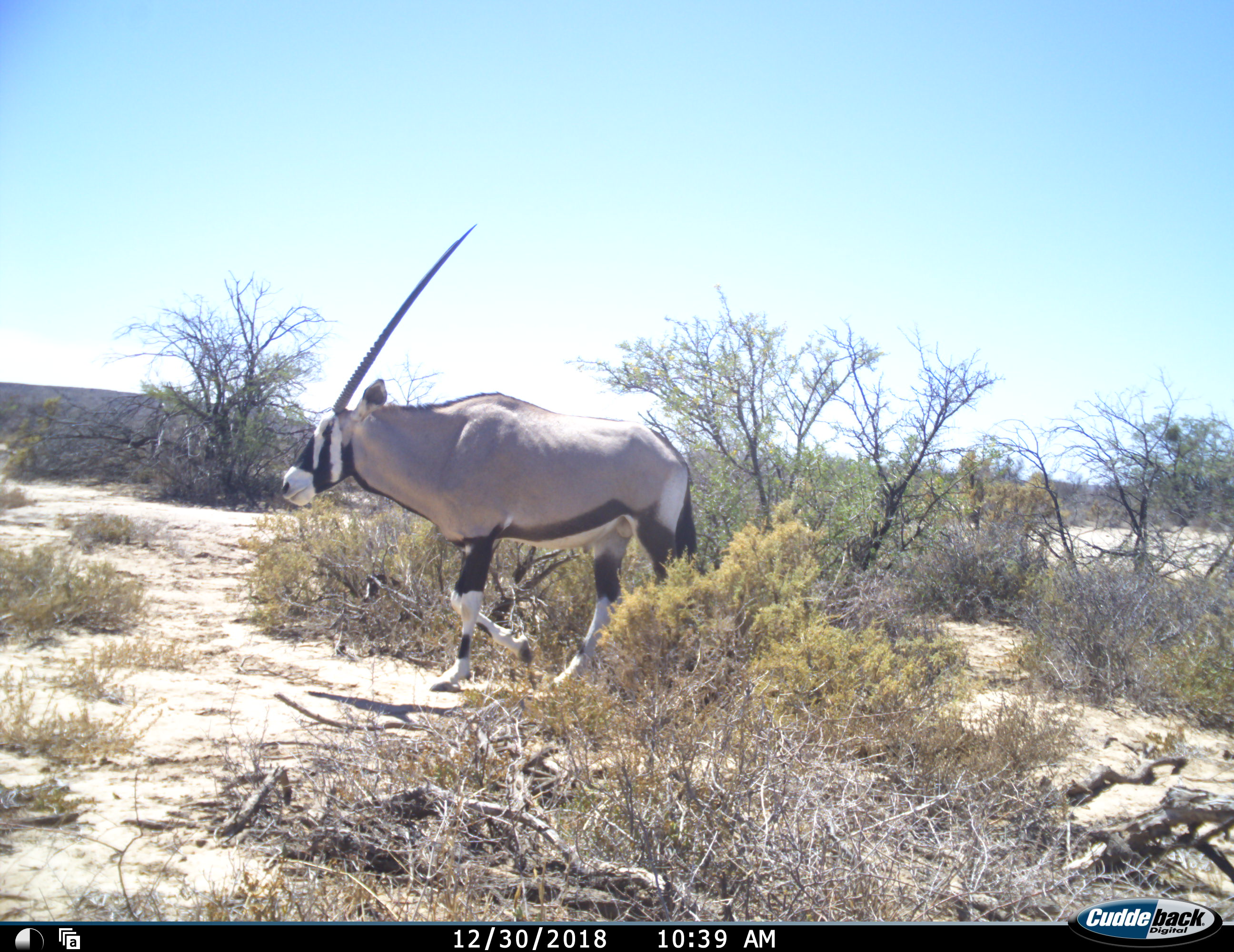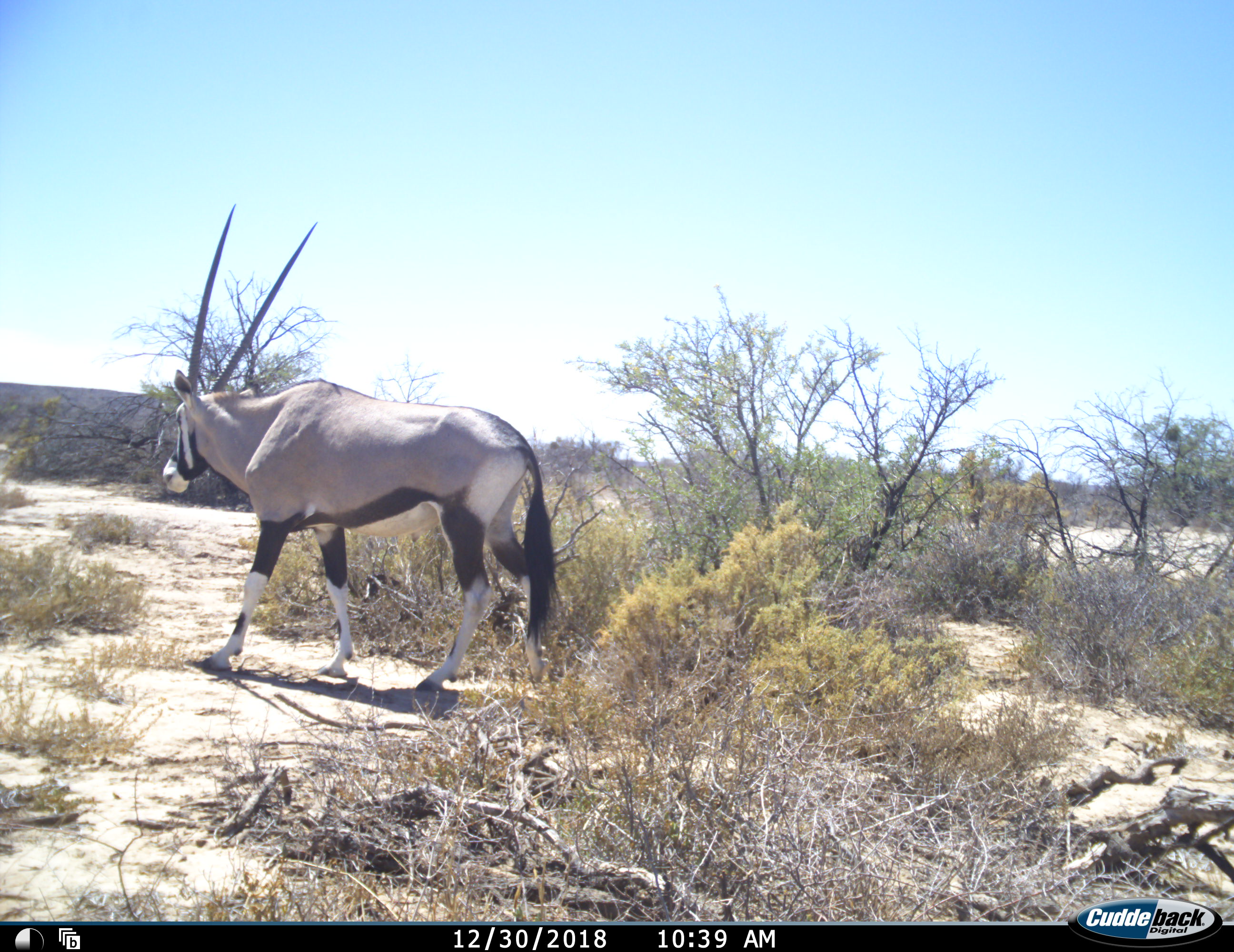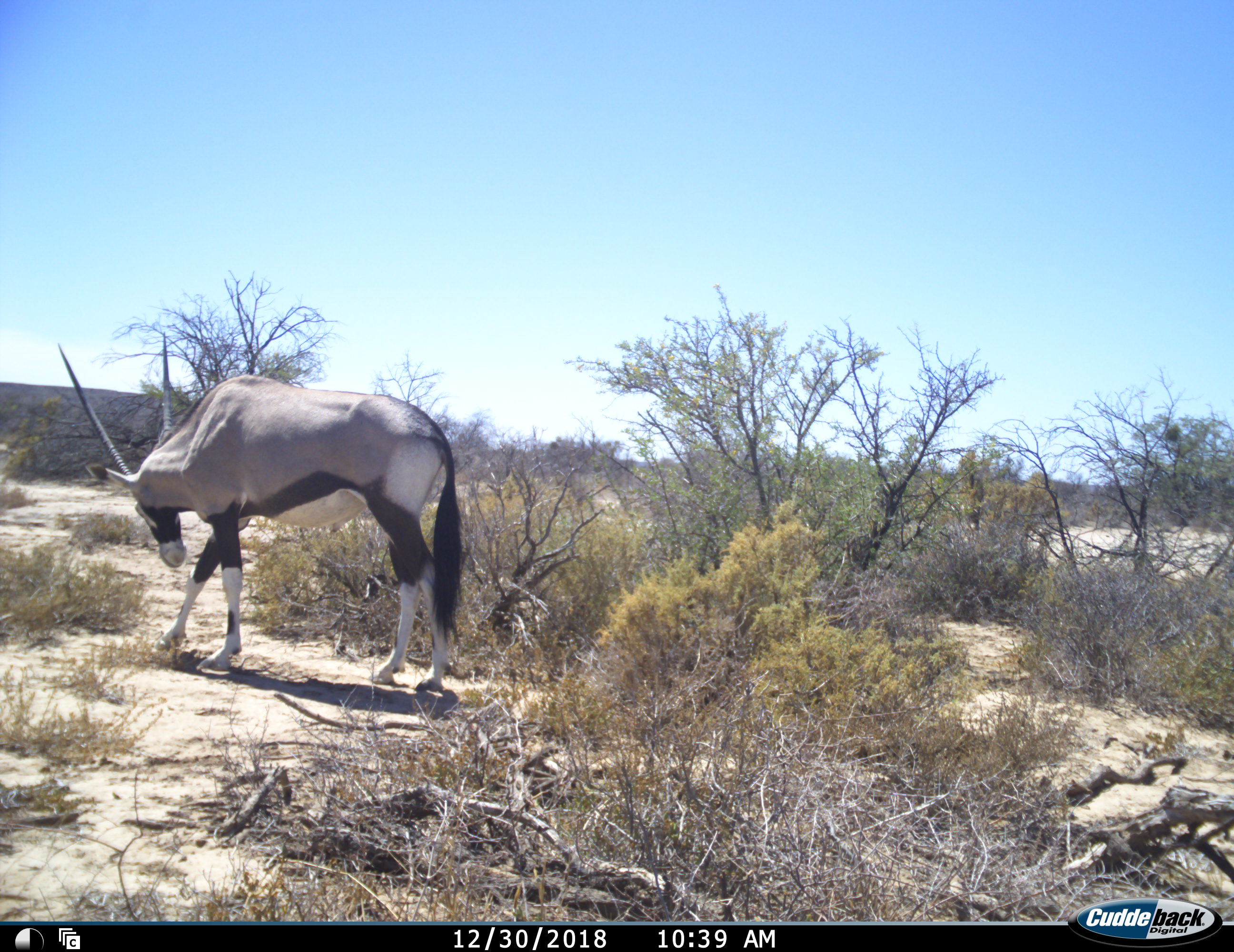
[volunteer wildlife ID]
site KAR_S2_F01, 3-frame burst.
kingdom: Animalia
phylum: Chordata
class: Mammalia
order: Artiodactyla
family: Bovidae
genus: Oryx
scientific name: Oryx gazella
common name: gemsbok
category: oryx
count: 1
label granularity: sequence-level